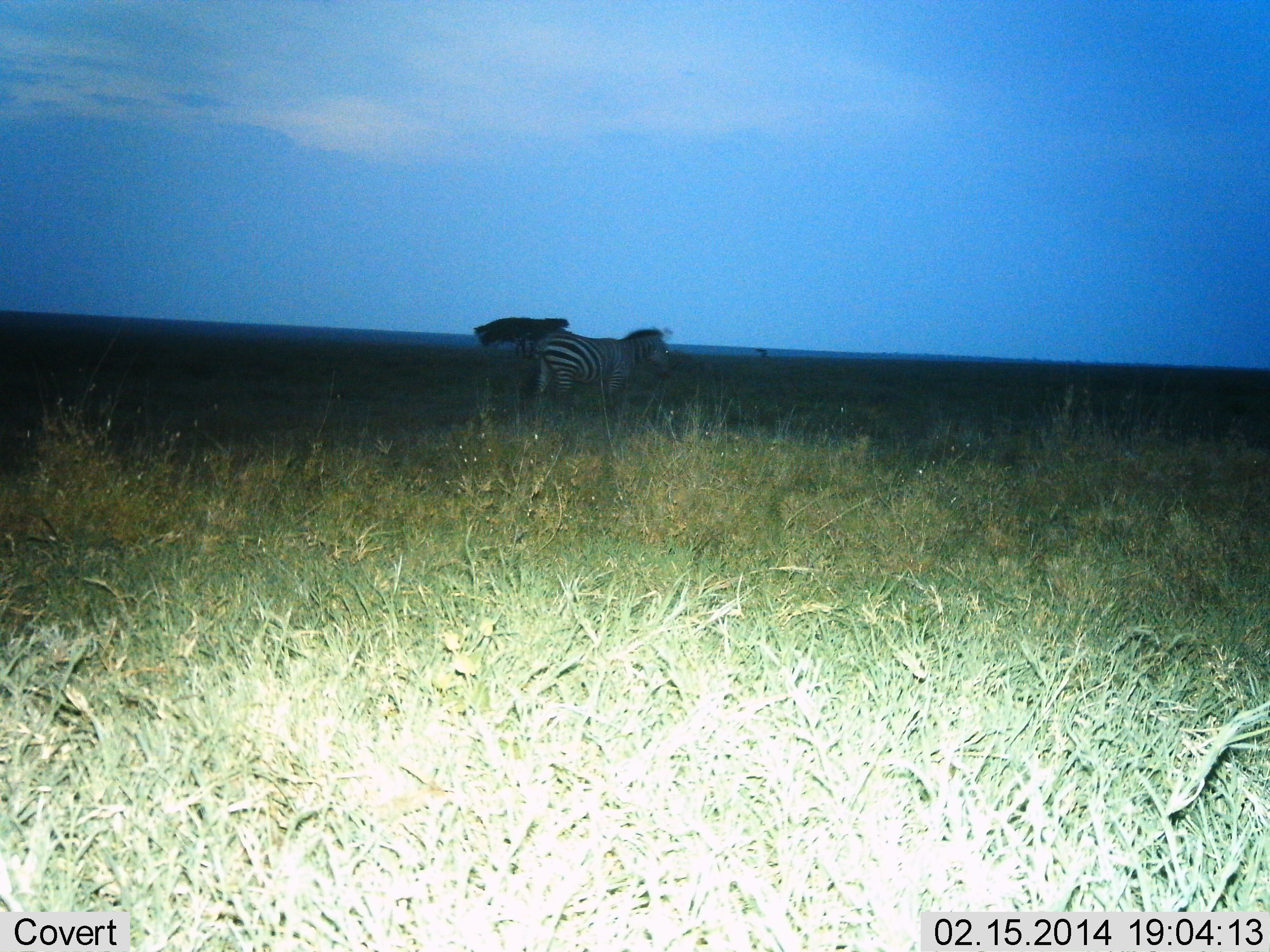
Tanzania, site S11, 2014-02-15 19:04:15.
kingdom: Animalia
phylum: Chordata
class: Mammalia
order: Perissodactyla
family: Equidae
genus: Equus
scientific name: Equus quagga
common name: plains zebra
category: zebra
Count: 1.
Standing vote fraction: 80%.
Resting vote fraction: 0%.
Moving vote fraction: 20%.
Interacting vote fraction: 0%.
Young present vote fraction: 0%.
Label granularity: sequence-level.